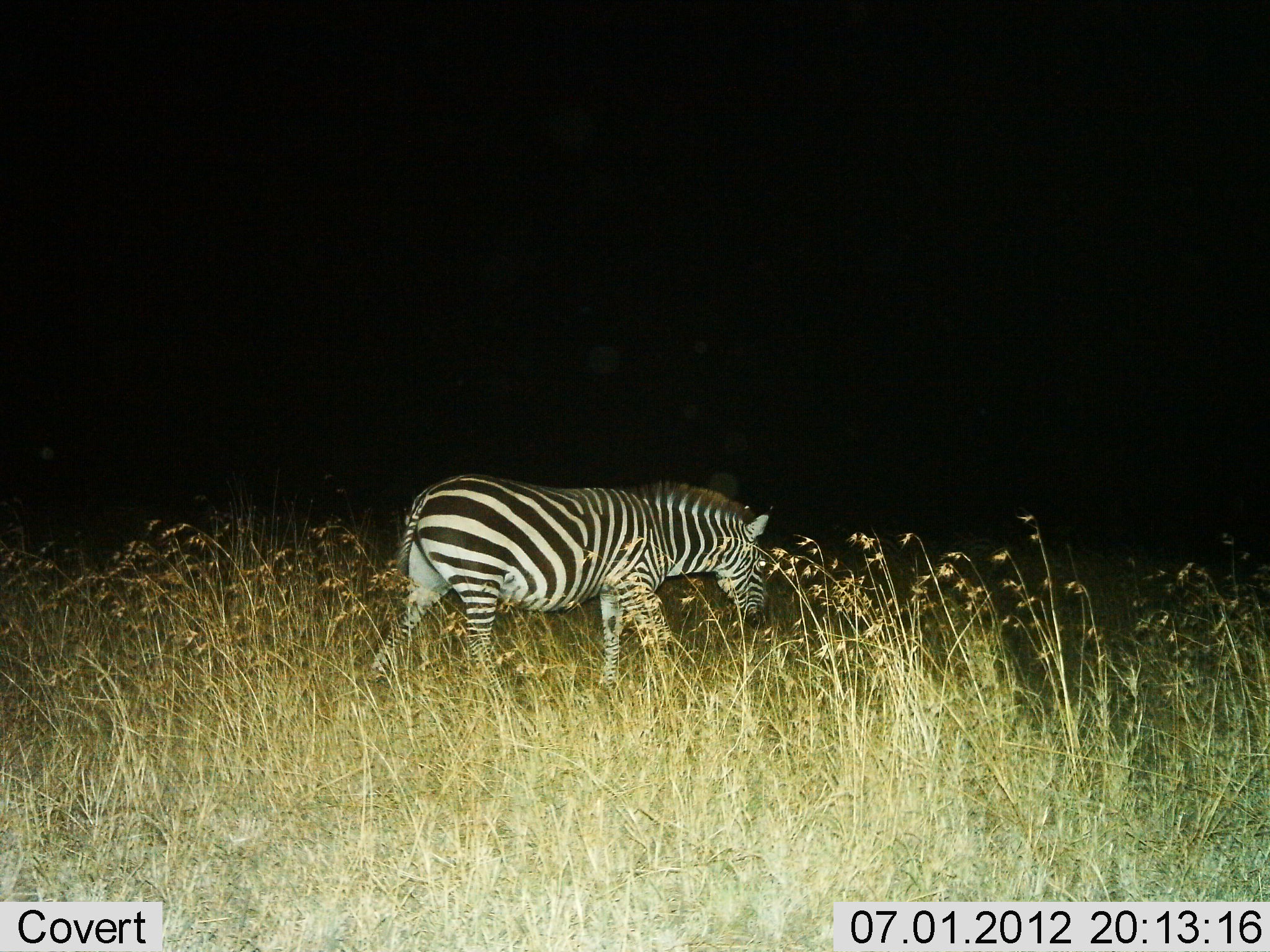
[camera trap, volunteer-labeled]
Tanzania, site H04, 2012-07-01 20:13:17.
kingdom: Animalia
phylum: Chordata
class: Mammalia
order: Perissodactyla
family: Equidae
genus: Equus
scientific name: Equus quagga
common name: plains zebra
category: zebra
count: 1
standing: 10%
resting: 0%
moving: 70%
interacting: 0%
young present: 0%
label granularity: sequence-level